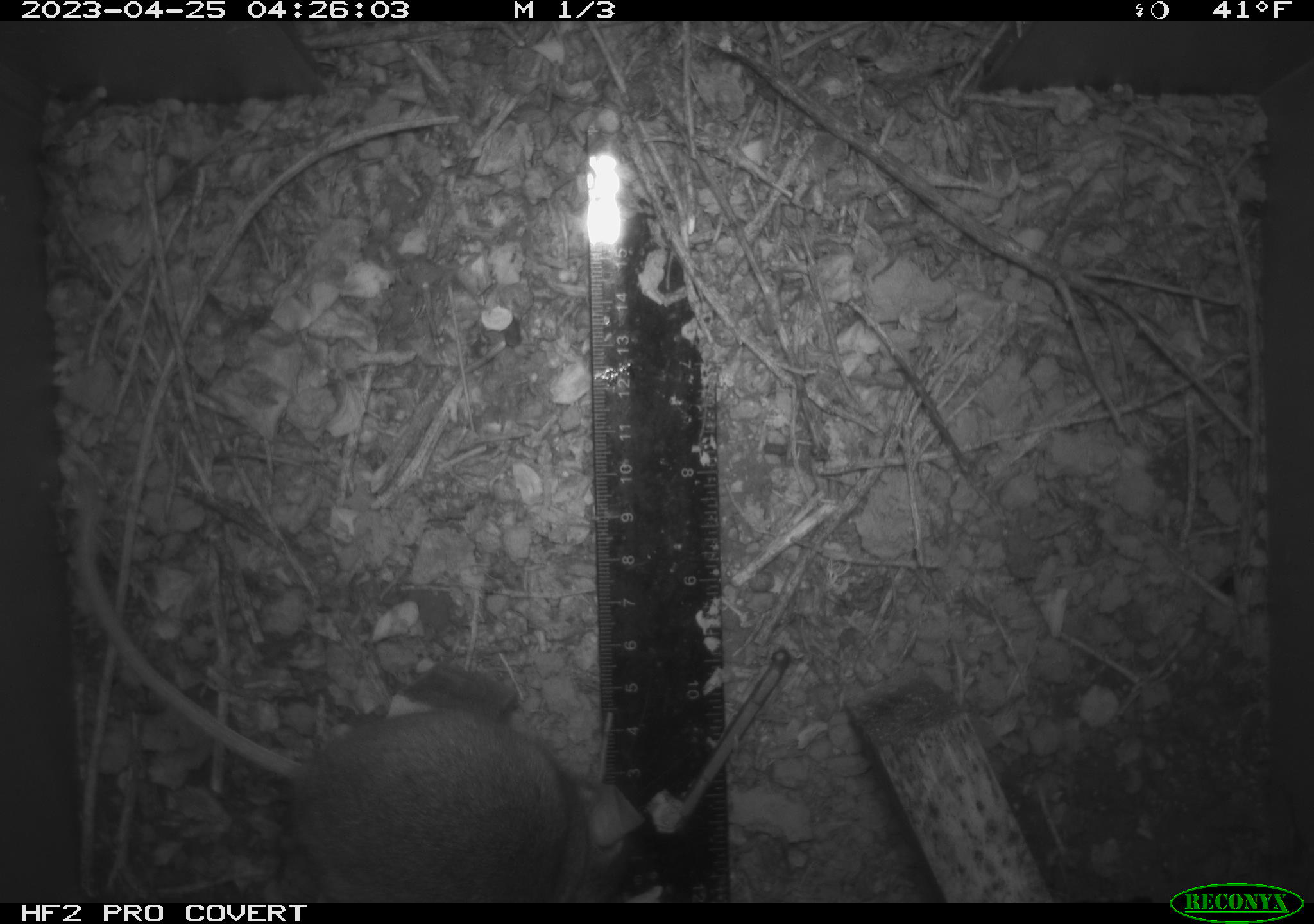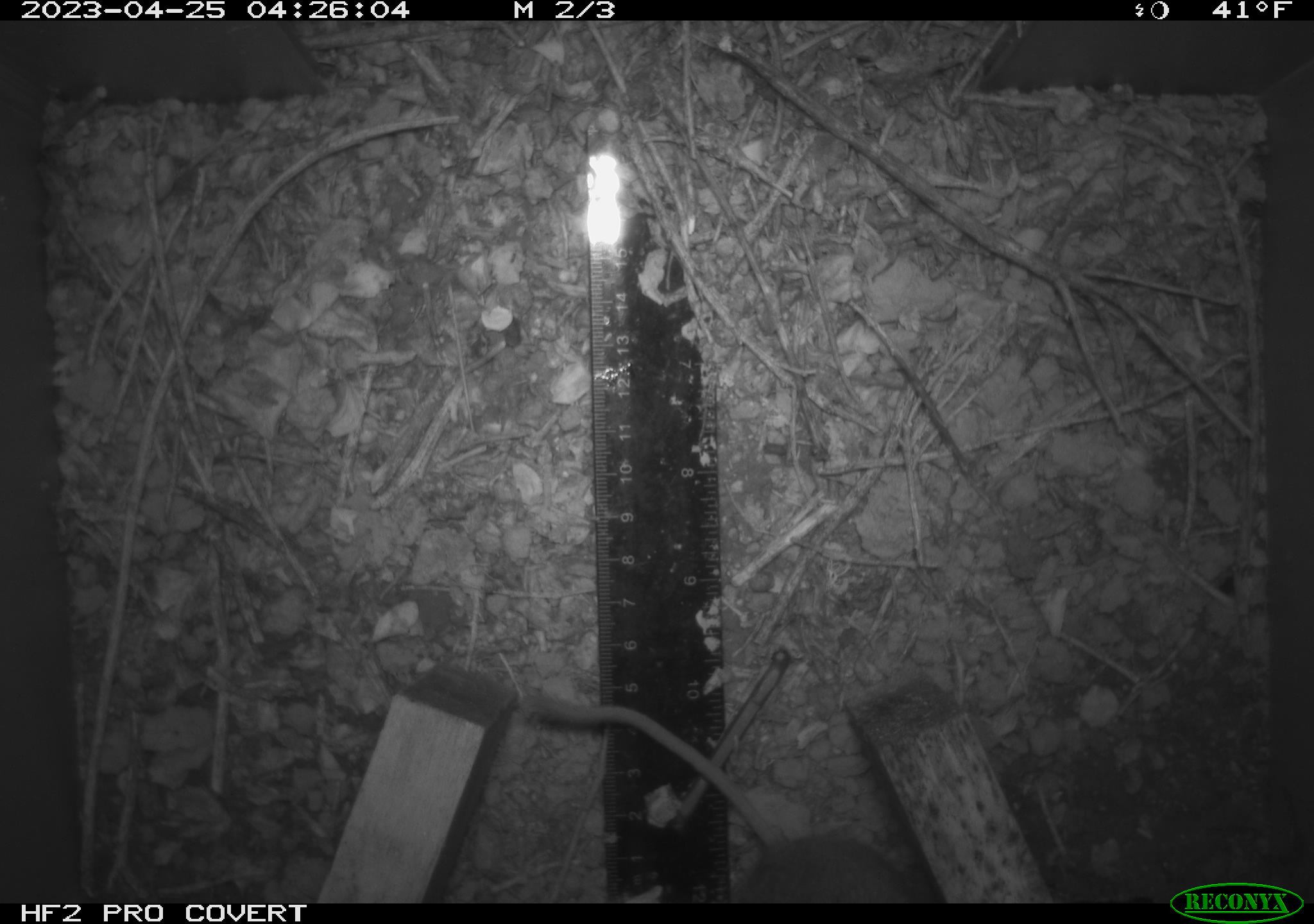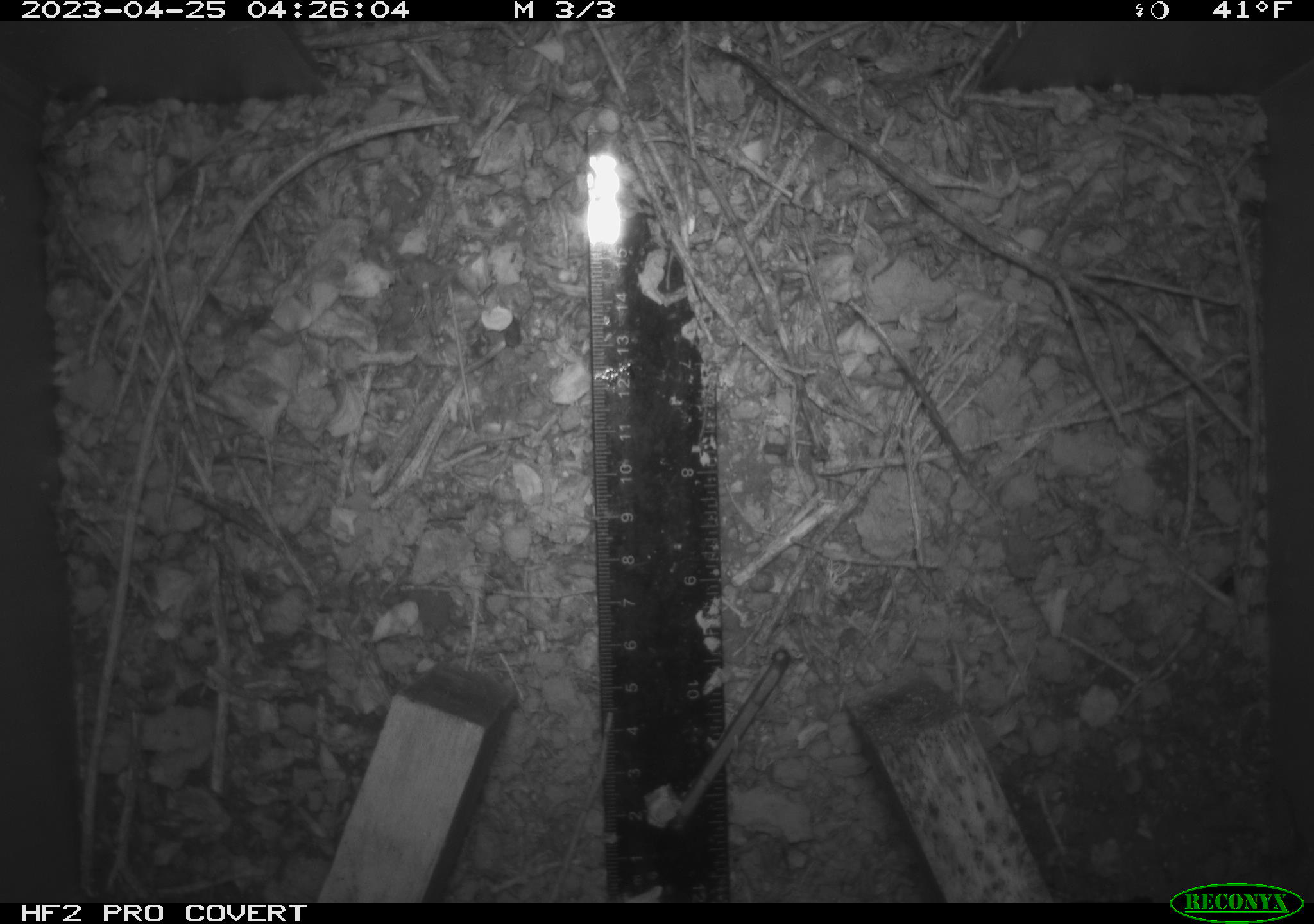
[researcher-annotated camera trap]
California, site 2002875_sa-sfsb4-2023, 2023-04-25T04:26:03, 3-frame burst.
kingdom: Animalia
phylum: Chordata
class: Mammalia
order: Rodentia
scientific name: Rodentia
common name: mouse species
Mouse species (Rodentia).